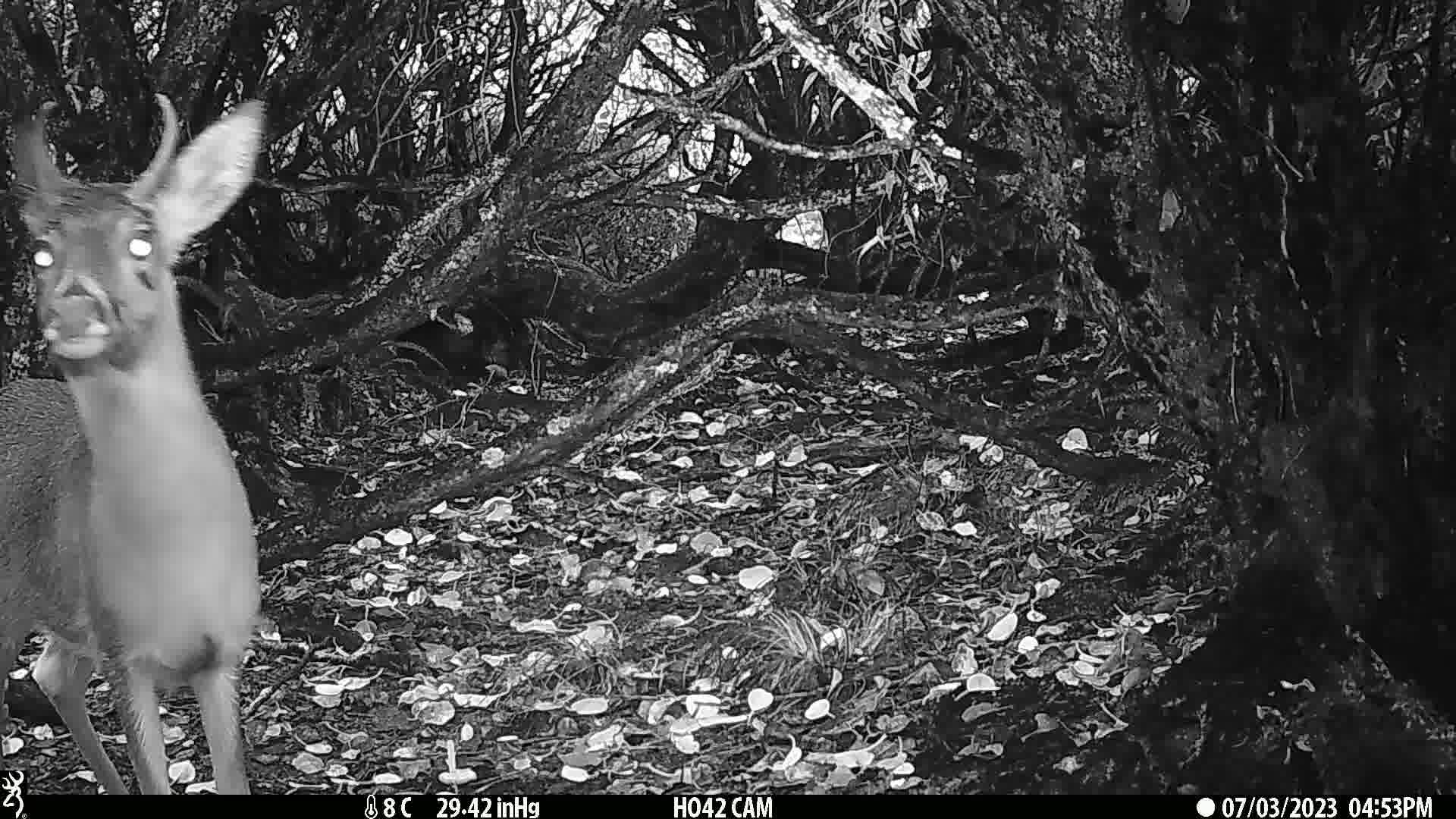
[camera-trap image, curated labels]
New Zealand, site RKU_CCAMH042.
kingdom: Animalia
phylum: Chordata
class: Mammalia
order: Artiodactyla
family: Cervidae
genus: Odocoileus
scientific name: Odocoileus virginianus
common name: white-tailed deer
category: white tailed deer